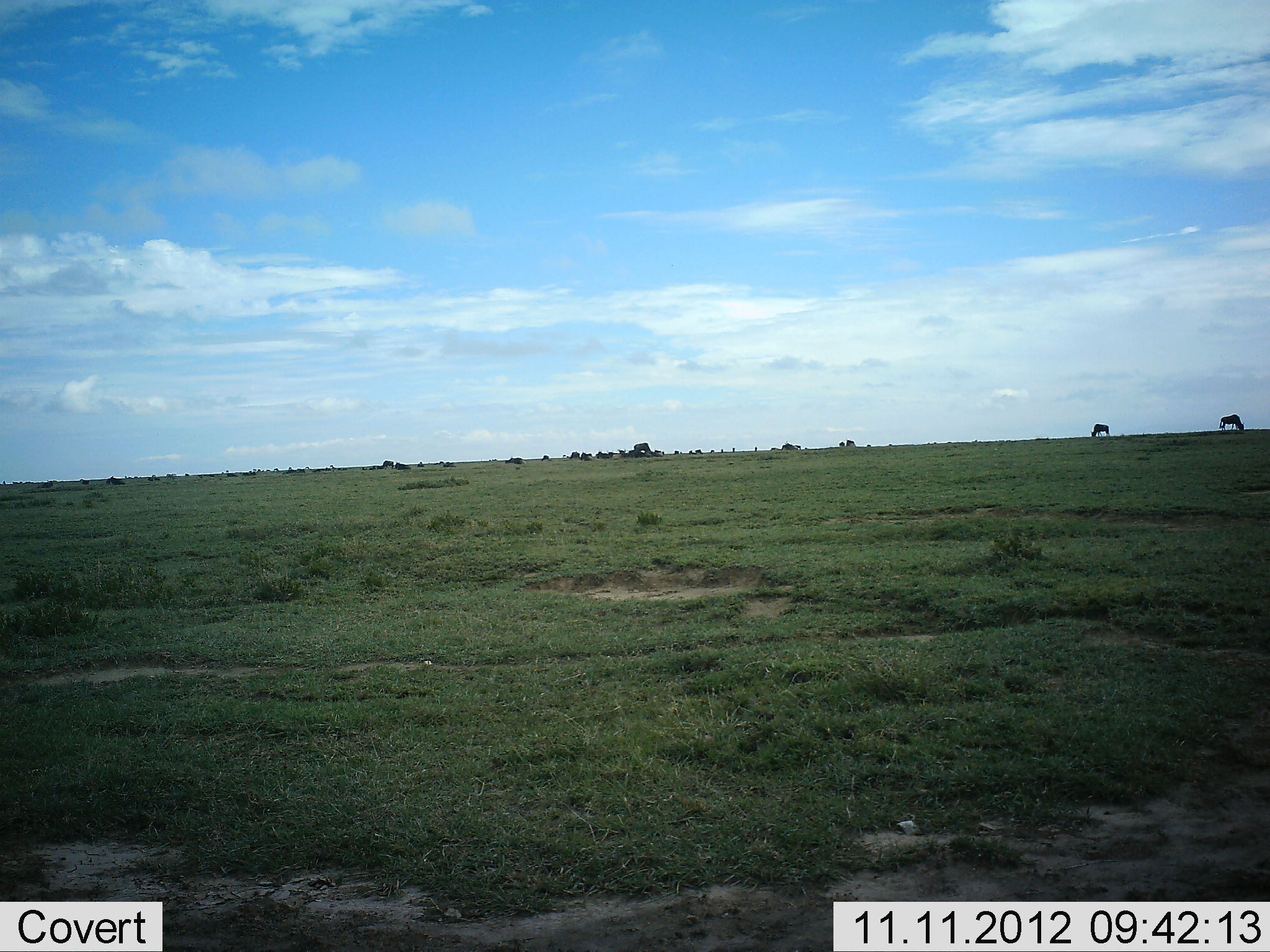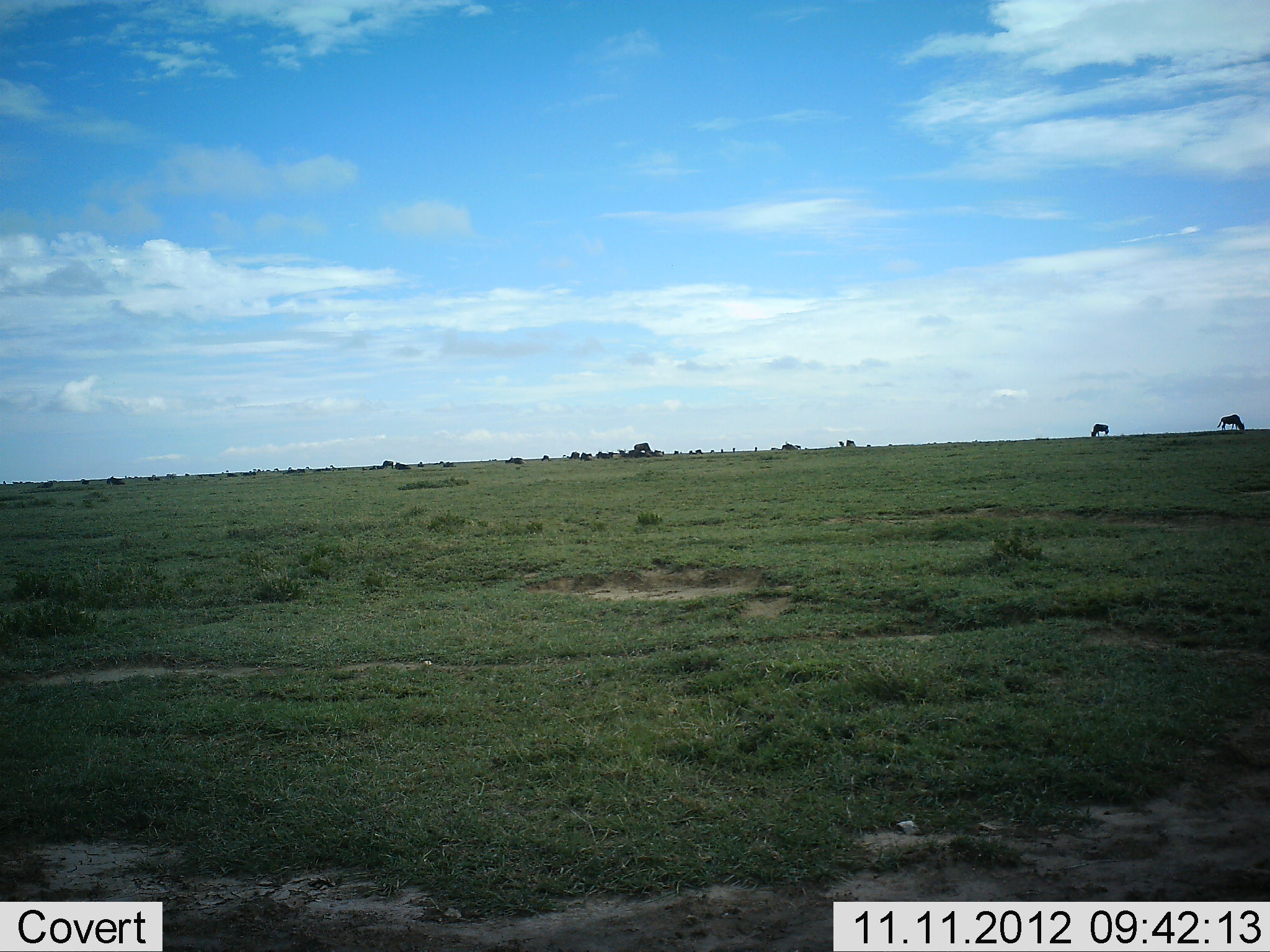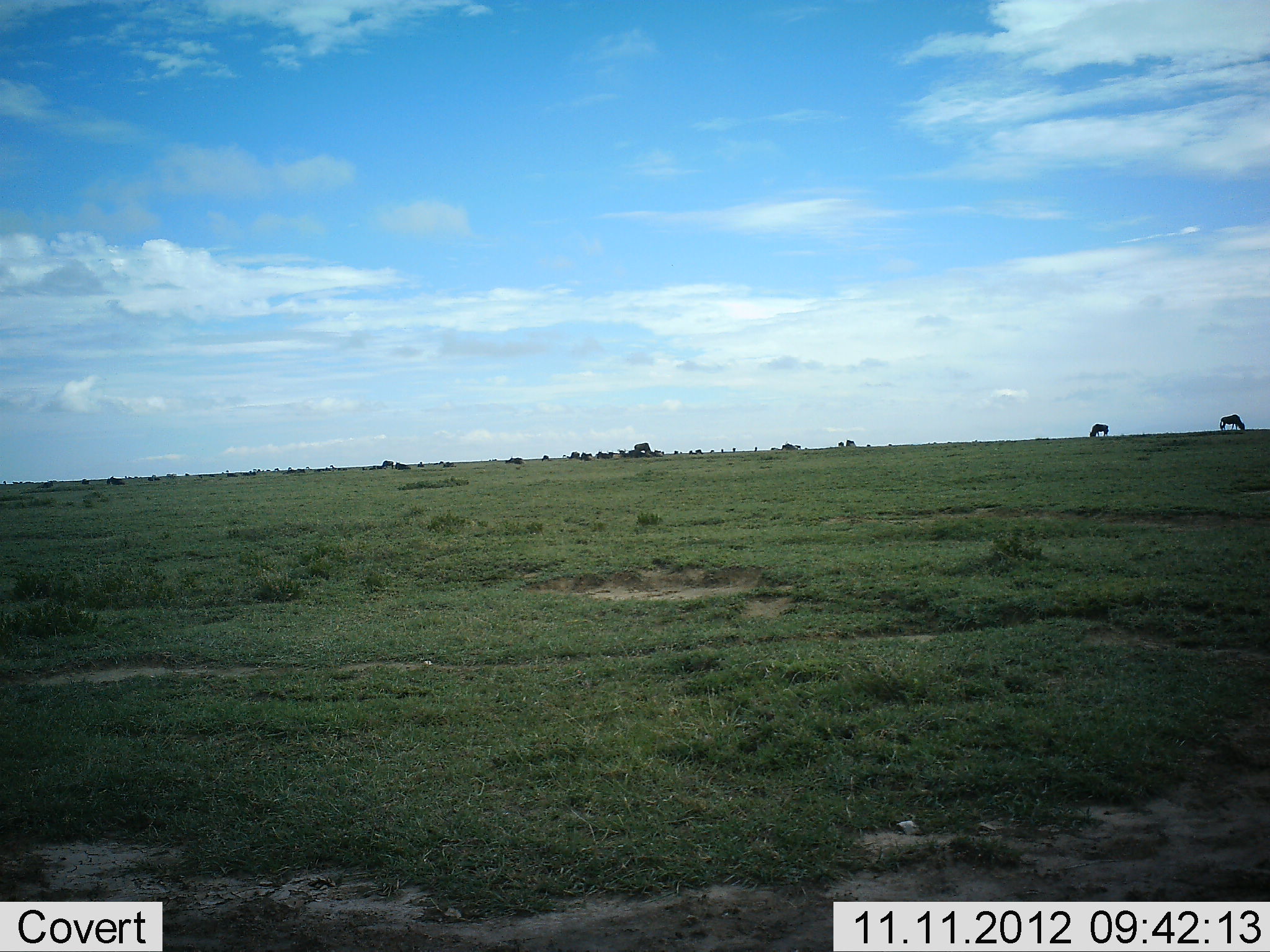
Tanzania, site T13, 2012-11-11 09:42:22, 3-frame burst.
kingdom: Animalia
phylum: Chordata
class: Mammalia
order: Artiodactyla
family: Bovidae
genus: Connochaetes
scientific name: Connochaetes taurinus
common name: blue wildebeest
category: wildebeest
Wildebeest (blue wildebeest) (Connochaetes taurinus), count 5. Behavior (volunteer vote fractions): standing 33%, resting 22%, moving 11%, interacting 0%. Young present (vote fraction): 0%. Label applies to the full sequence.